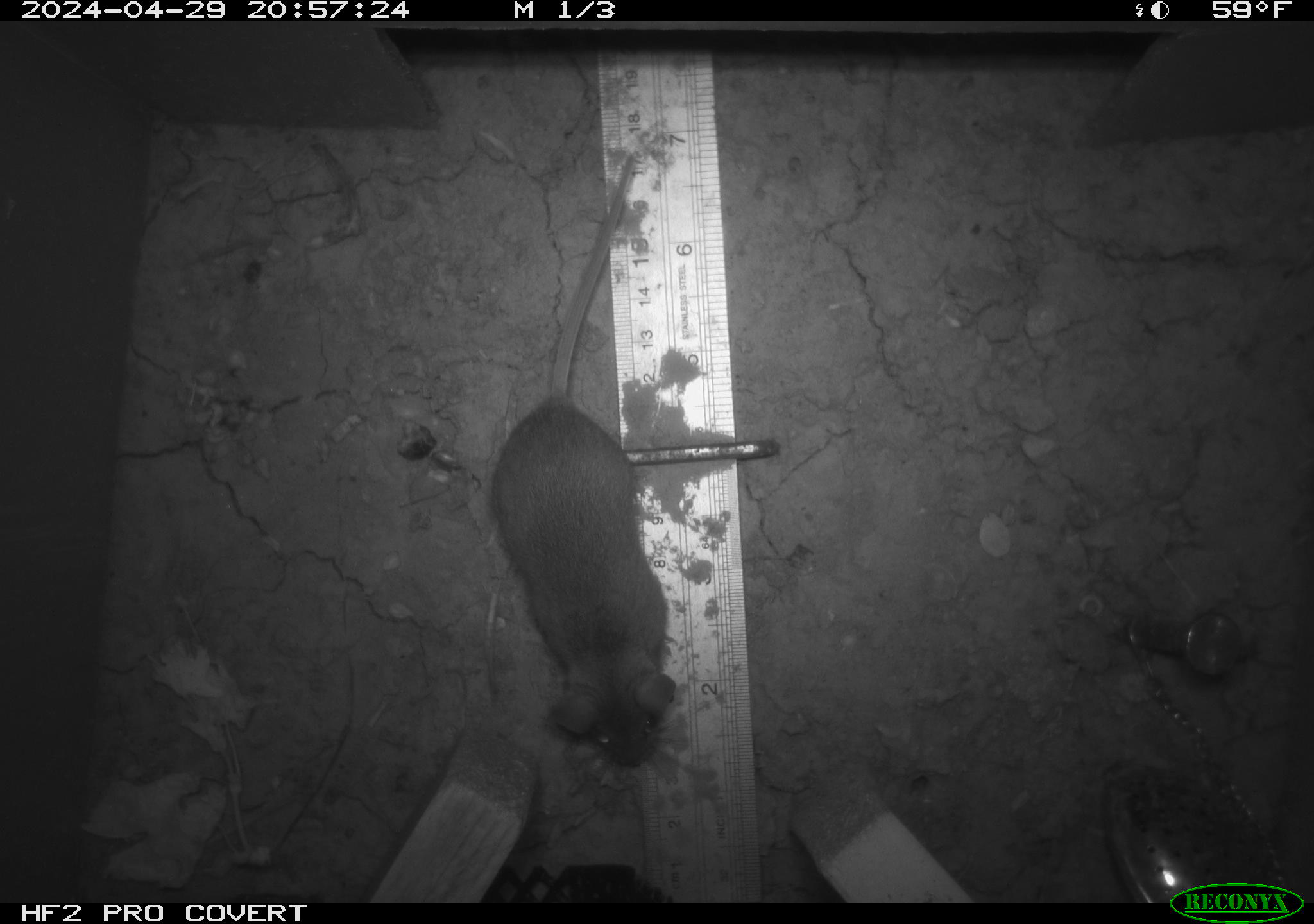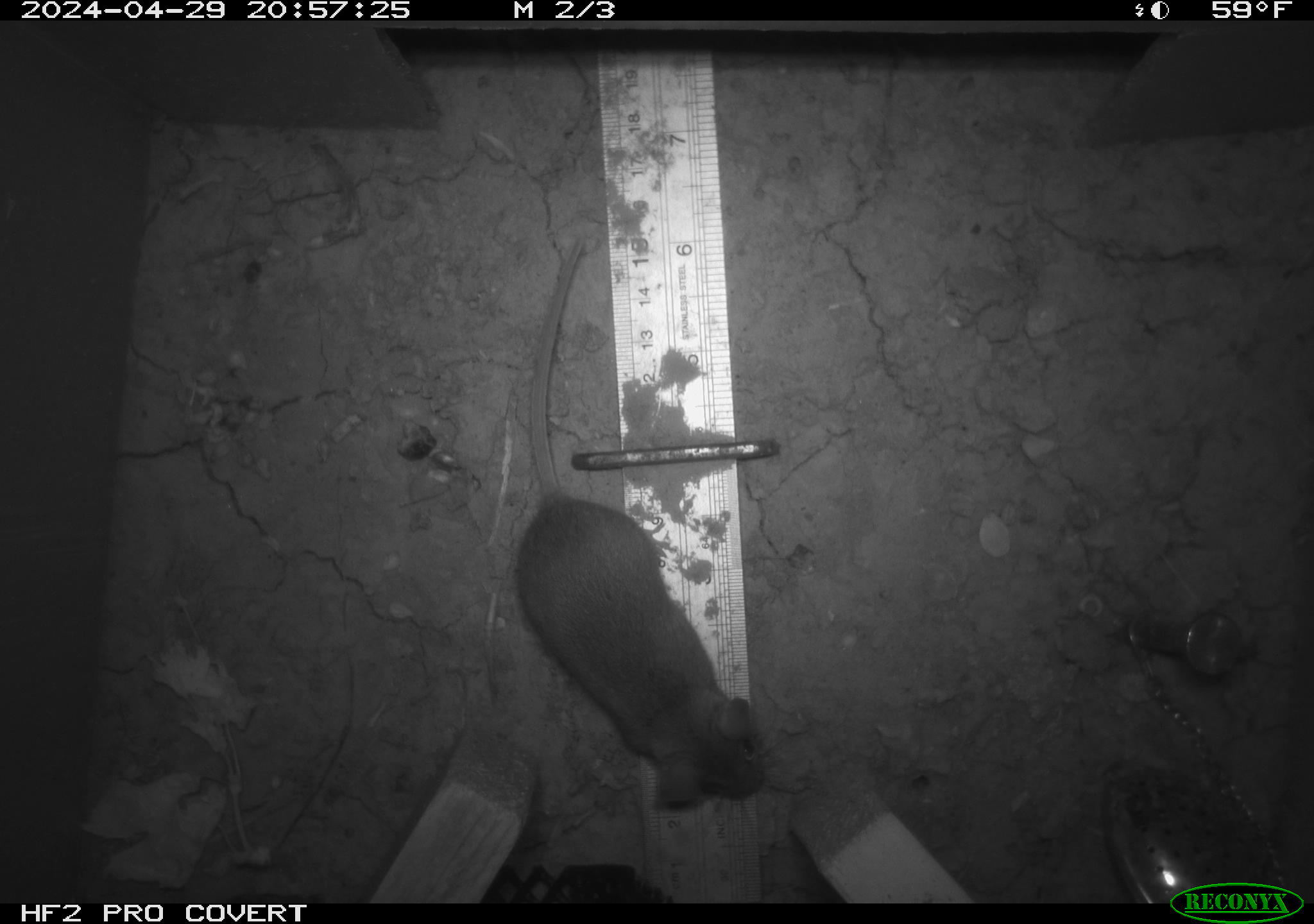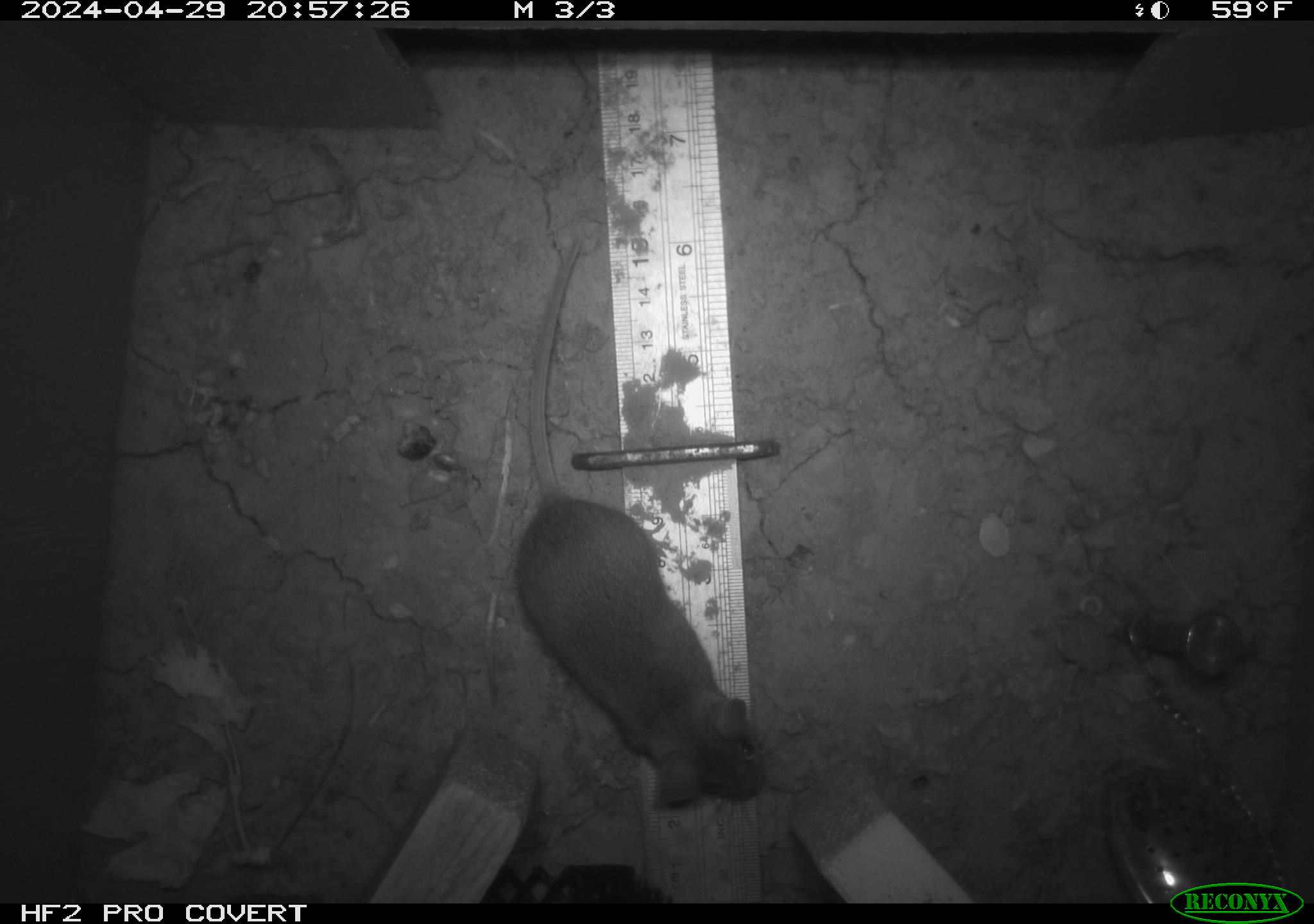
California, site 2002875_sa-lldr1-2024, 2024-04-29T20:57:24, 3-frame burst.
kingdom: Animalia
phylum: Chordata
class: Mammalia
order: Rodentia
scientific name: Rodentia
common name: mouse species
Mouse species (Rodentia).